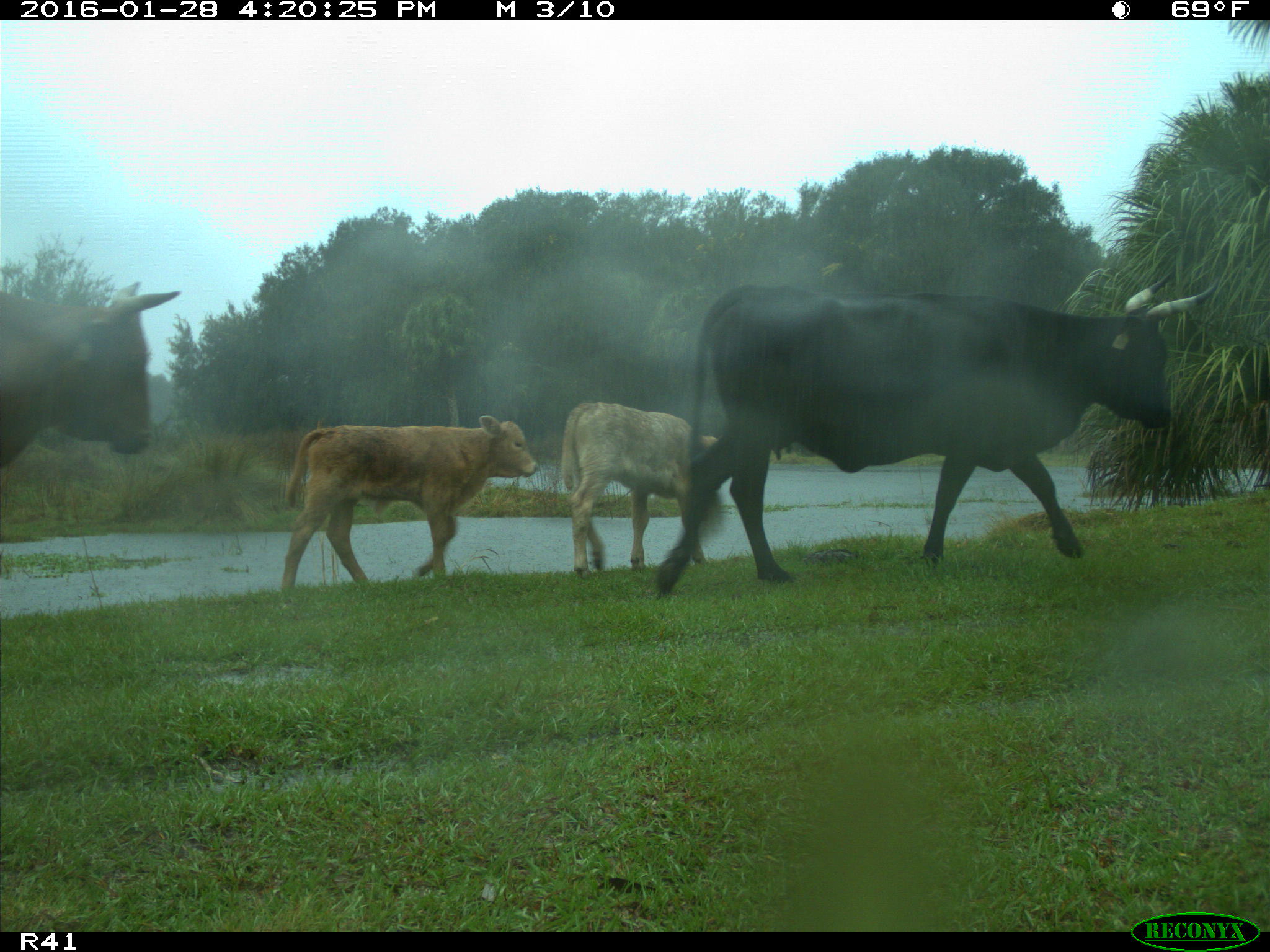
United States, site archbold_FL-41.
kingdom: Animalia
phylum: Chordata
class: Mammalia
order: Artiodactyla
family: Bovidae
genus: Bos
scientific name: Bos taurus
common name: domestic cow